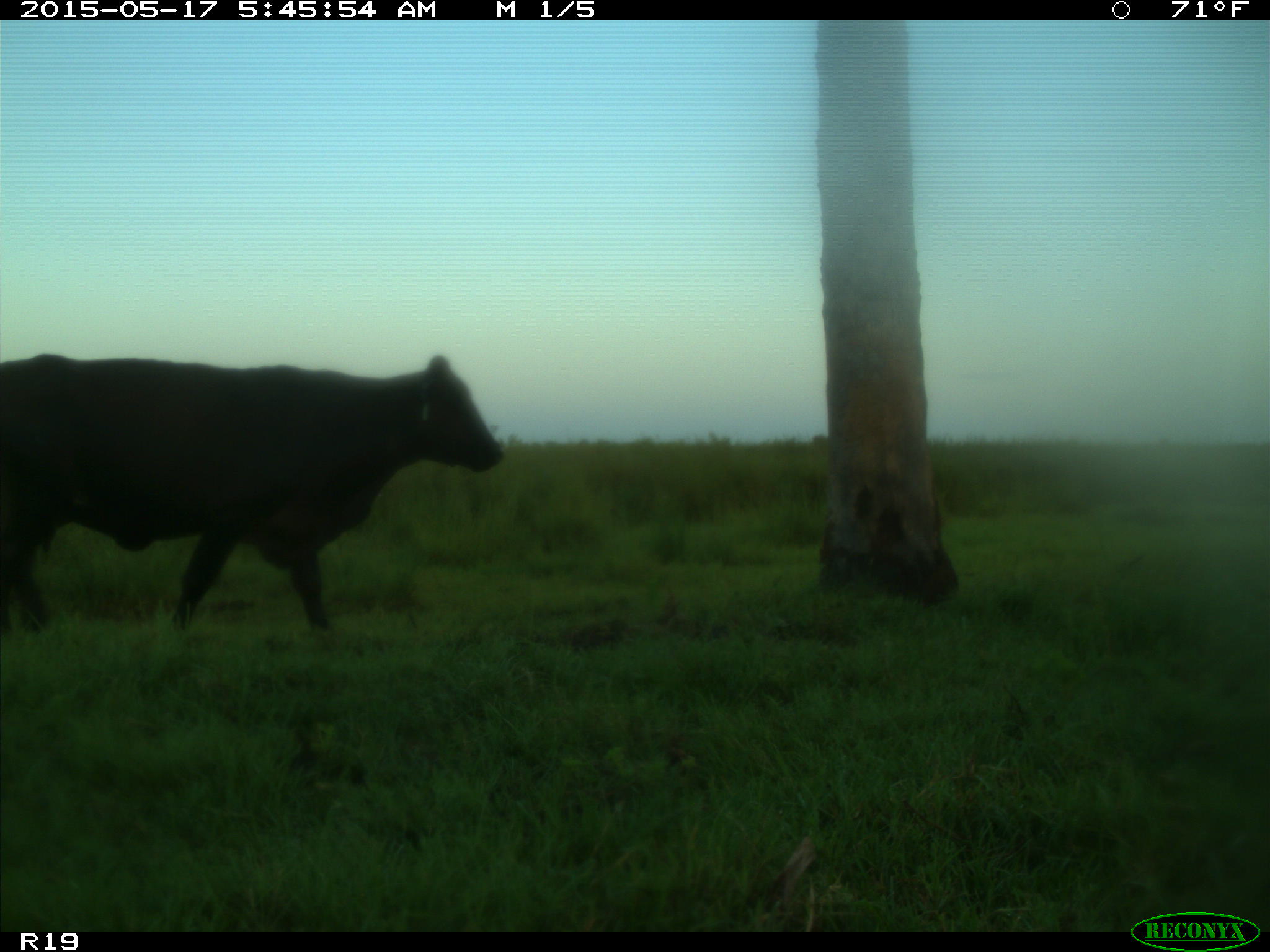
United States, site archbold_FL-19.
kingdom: Animalia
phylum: Chordata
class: Mammalia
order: Artiodactyla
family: Bovidae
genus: Bos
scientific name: Bos taurus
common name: domestic cow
Bos taurus (domestic cow).